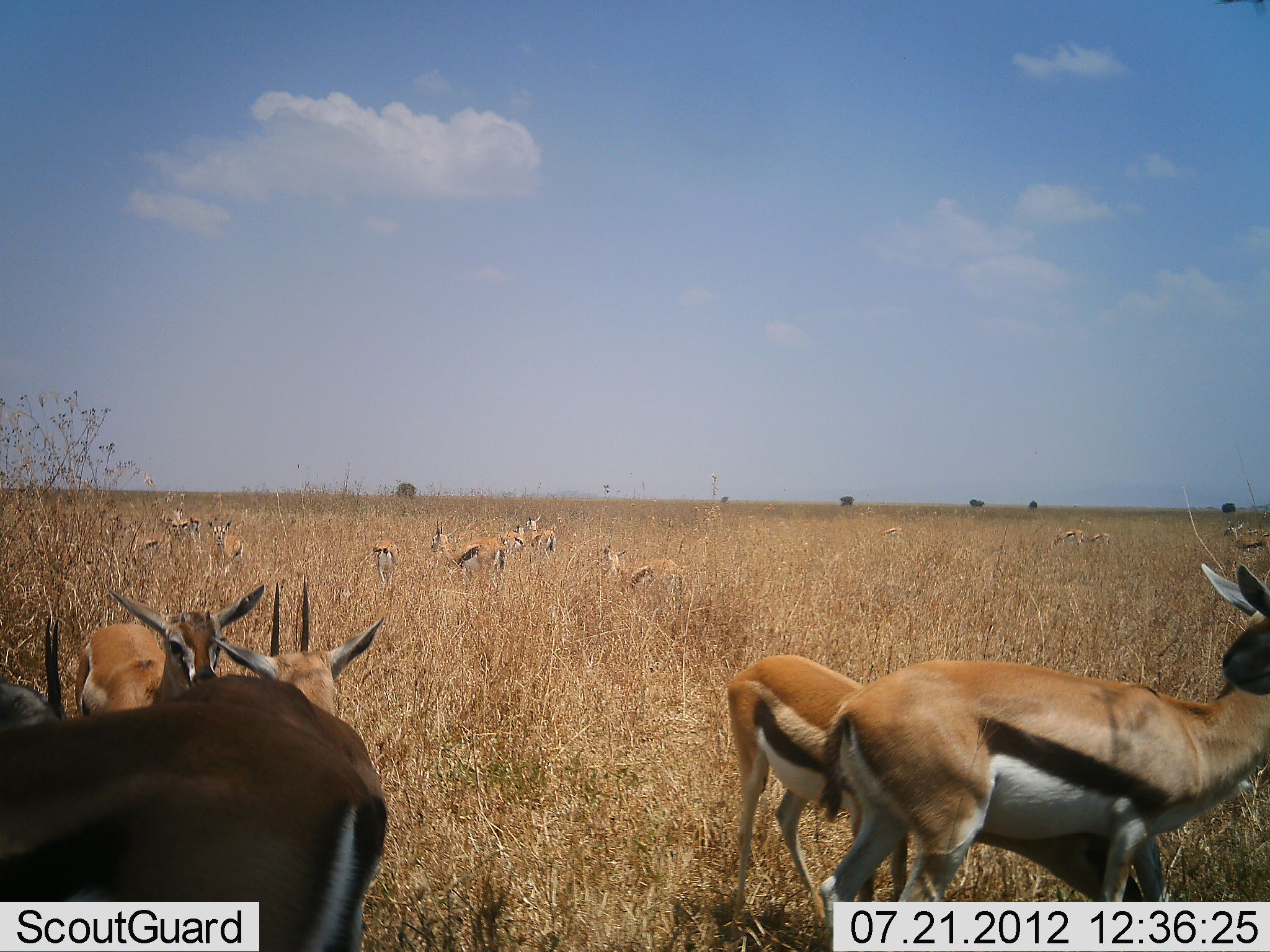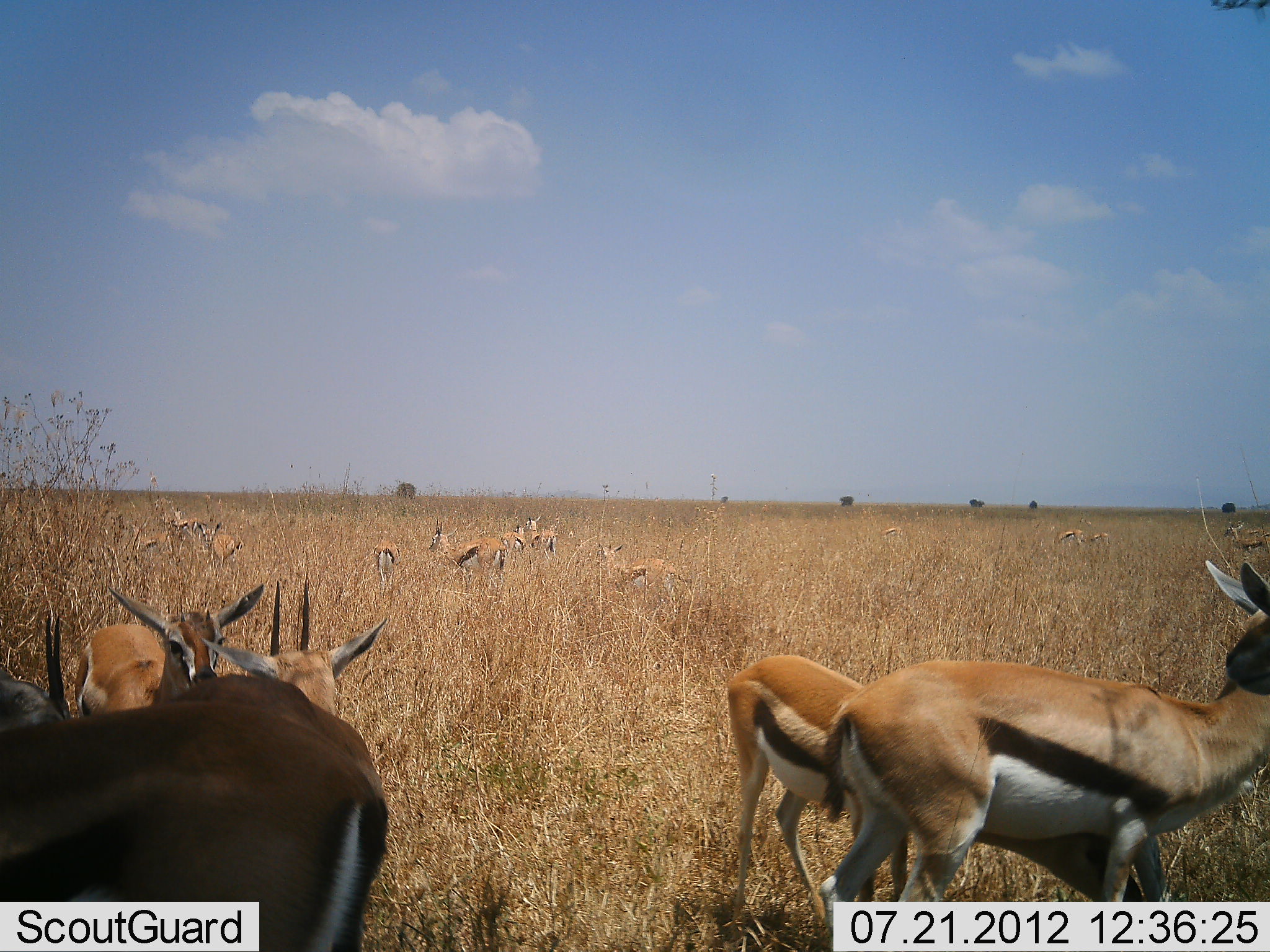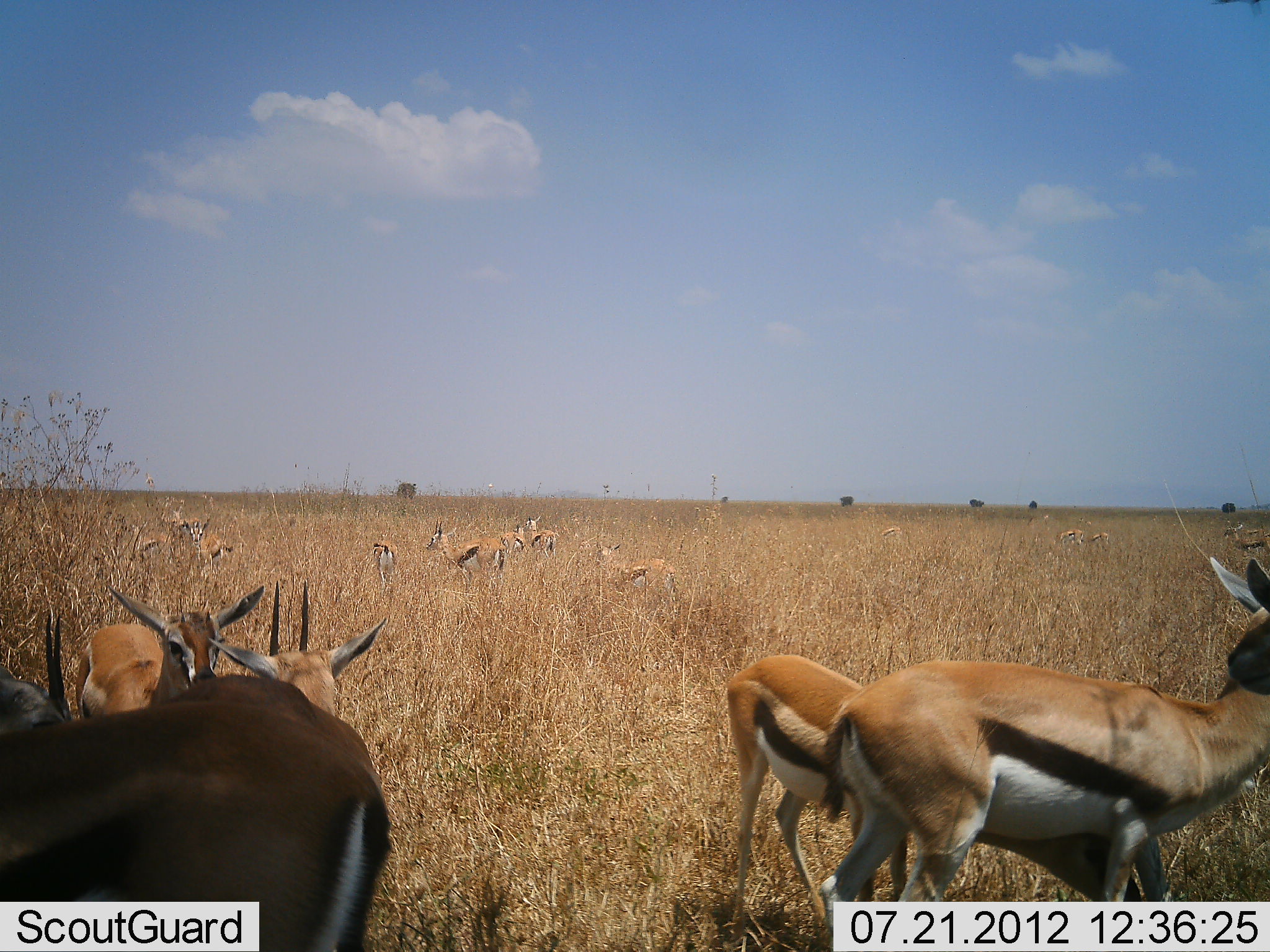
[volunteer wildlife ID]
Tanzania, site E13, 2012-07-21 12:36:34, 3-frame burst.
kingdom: Animalia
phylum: Chordata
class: Mammalia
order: Artiodactyla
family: Bovidae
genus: Eudorcas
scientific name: Eudorcas thomsonii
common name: thomson's gazelle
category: gazellethomsons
Gazellethomsons (thomson's gazelle) (Eudorcas thomsonii), count 11-50. Behavior (volunteer vote fractions): standing 70%, resting 0%, moving 30%, interacting 10%. Young present (vote fraction): 20%. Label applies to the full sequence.